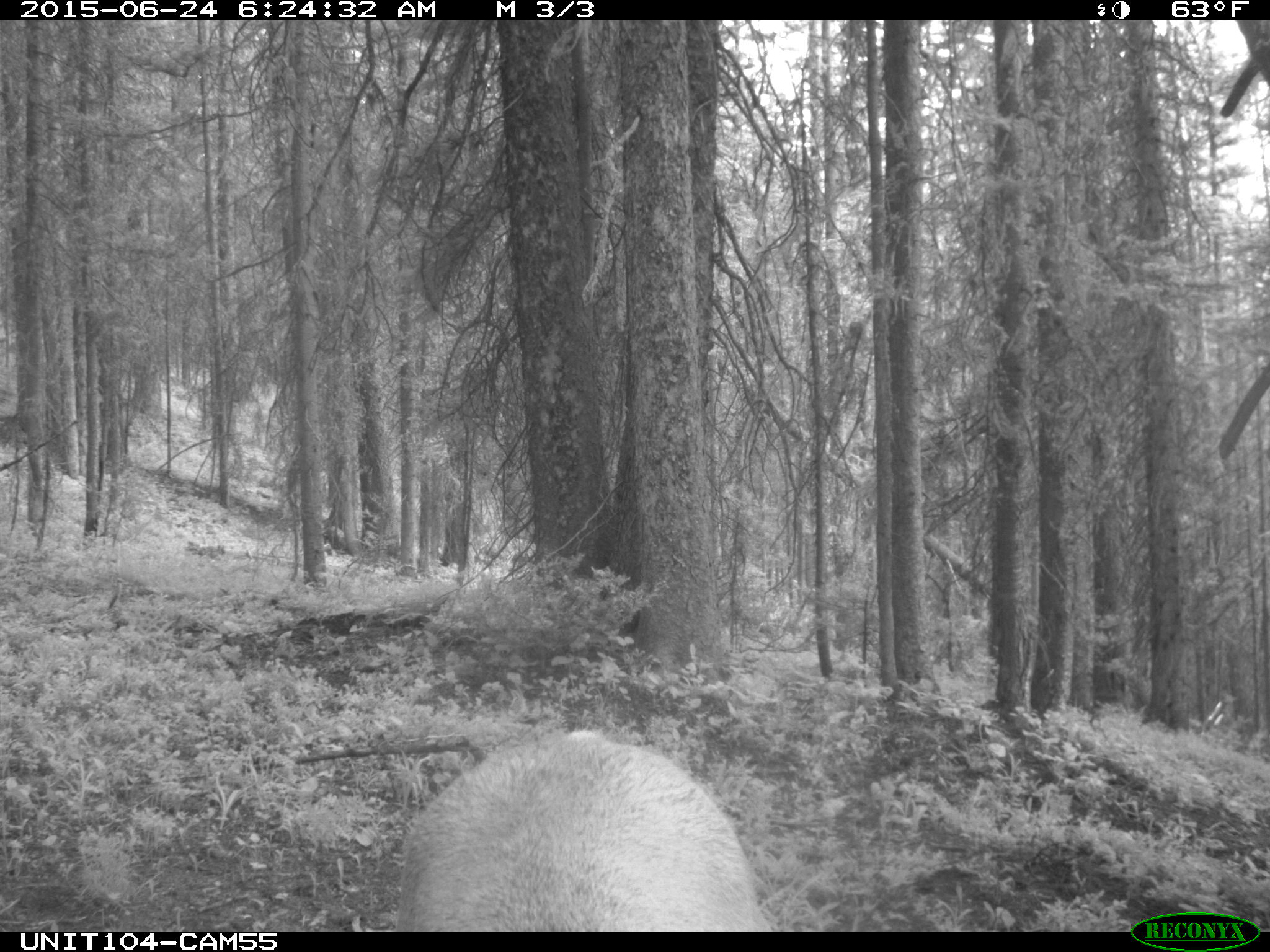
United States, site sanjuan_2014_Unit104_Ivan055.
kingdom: Animalia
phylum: Chordata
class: Mammalia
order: Artiodactyla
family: Cervidae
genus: Cervus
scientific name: Cervus elaphus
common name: red deer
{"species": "Cervus elaphus (red deer)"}